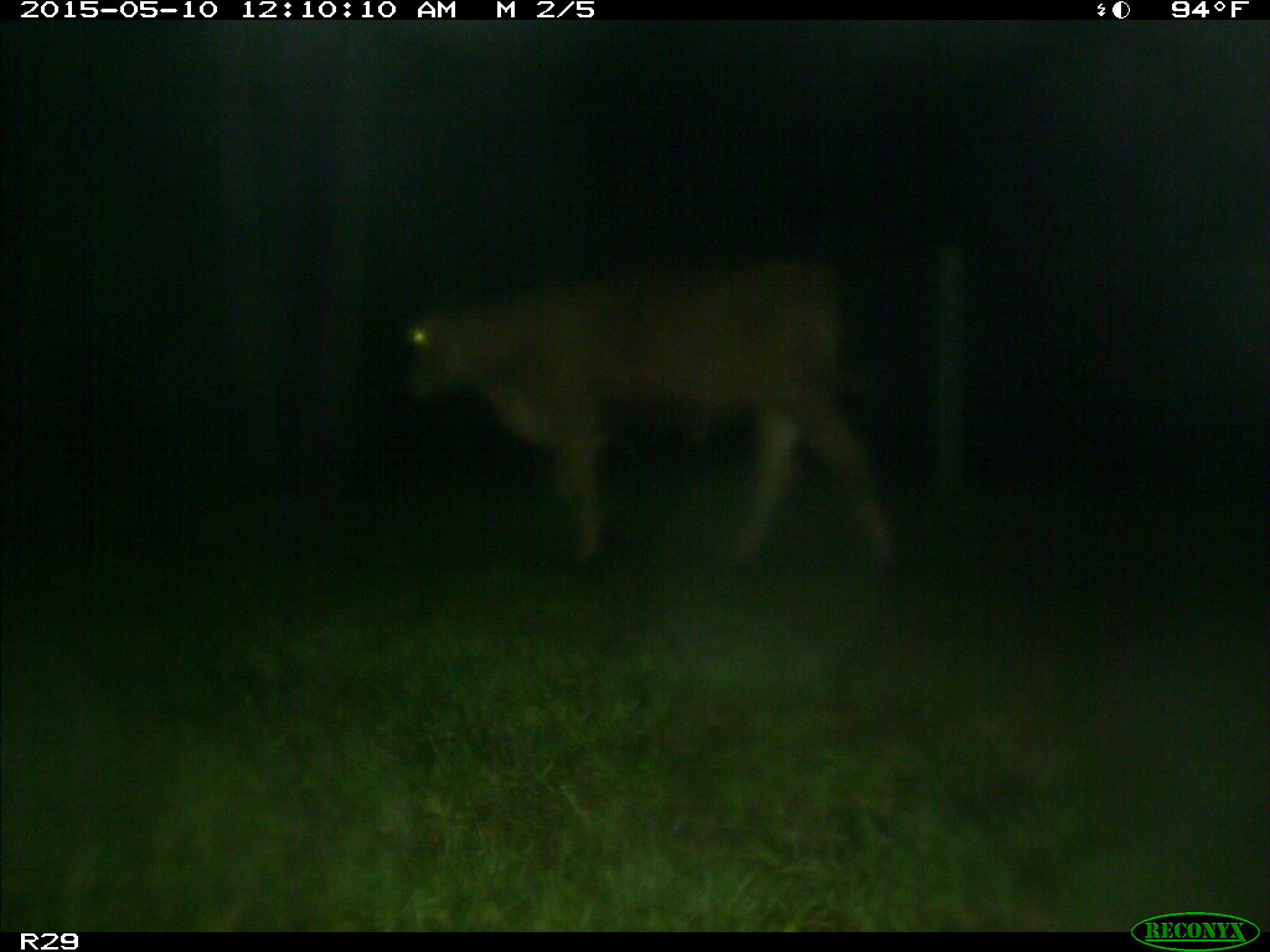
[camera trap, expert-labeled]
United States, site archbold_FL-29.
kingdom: Animalia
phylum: Chordata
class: Mammalia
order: Artiodactyla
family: Bovidae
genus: Bos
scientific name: Bos taurus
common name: domestic cow